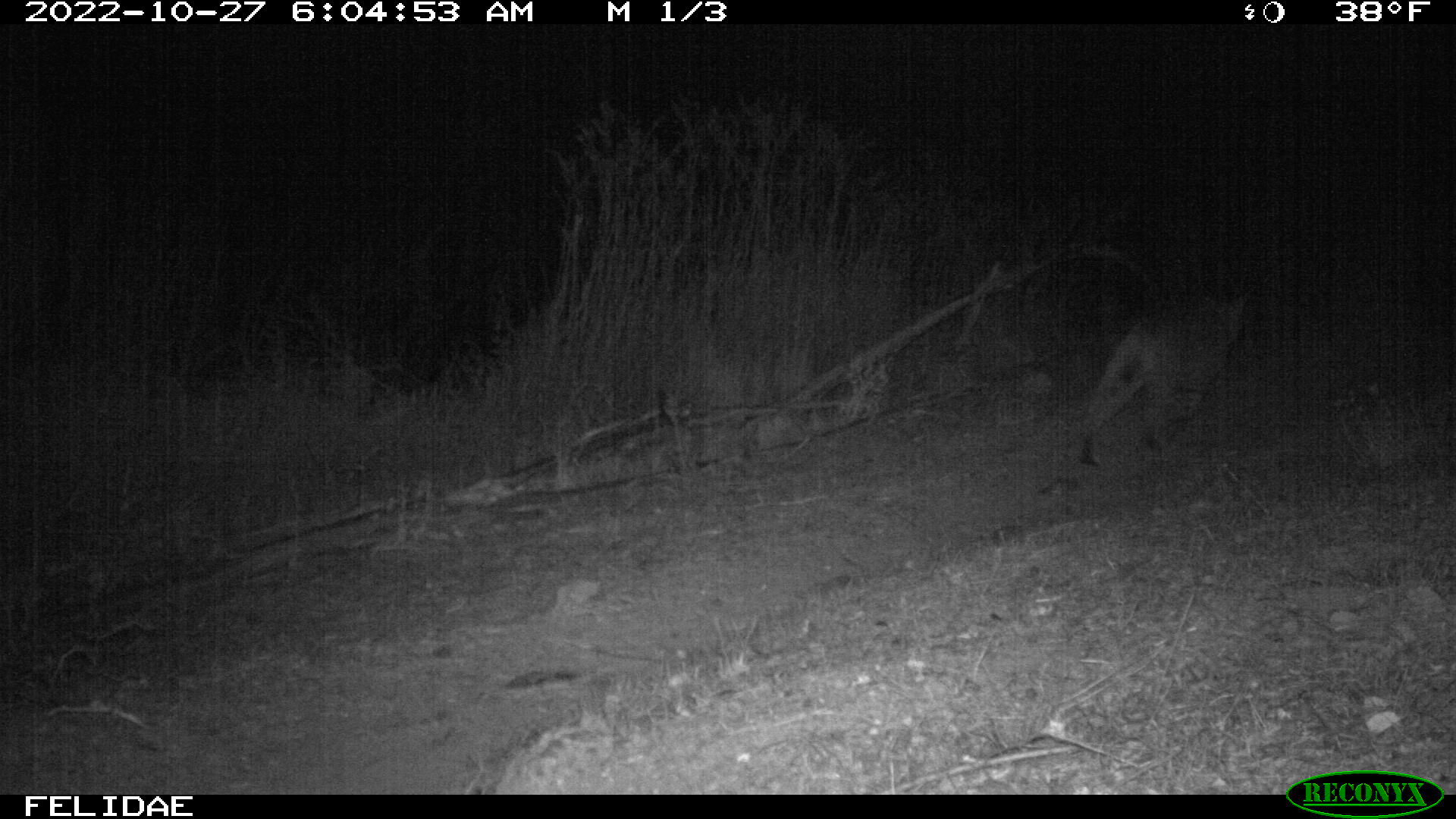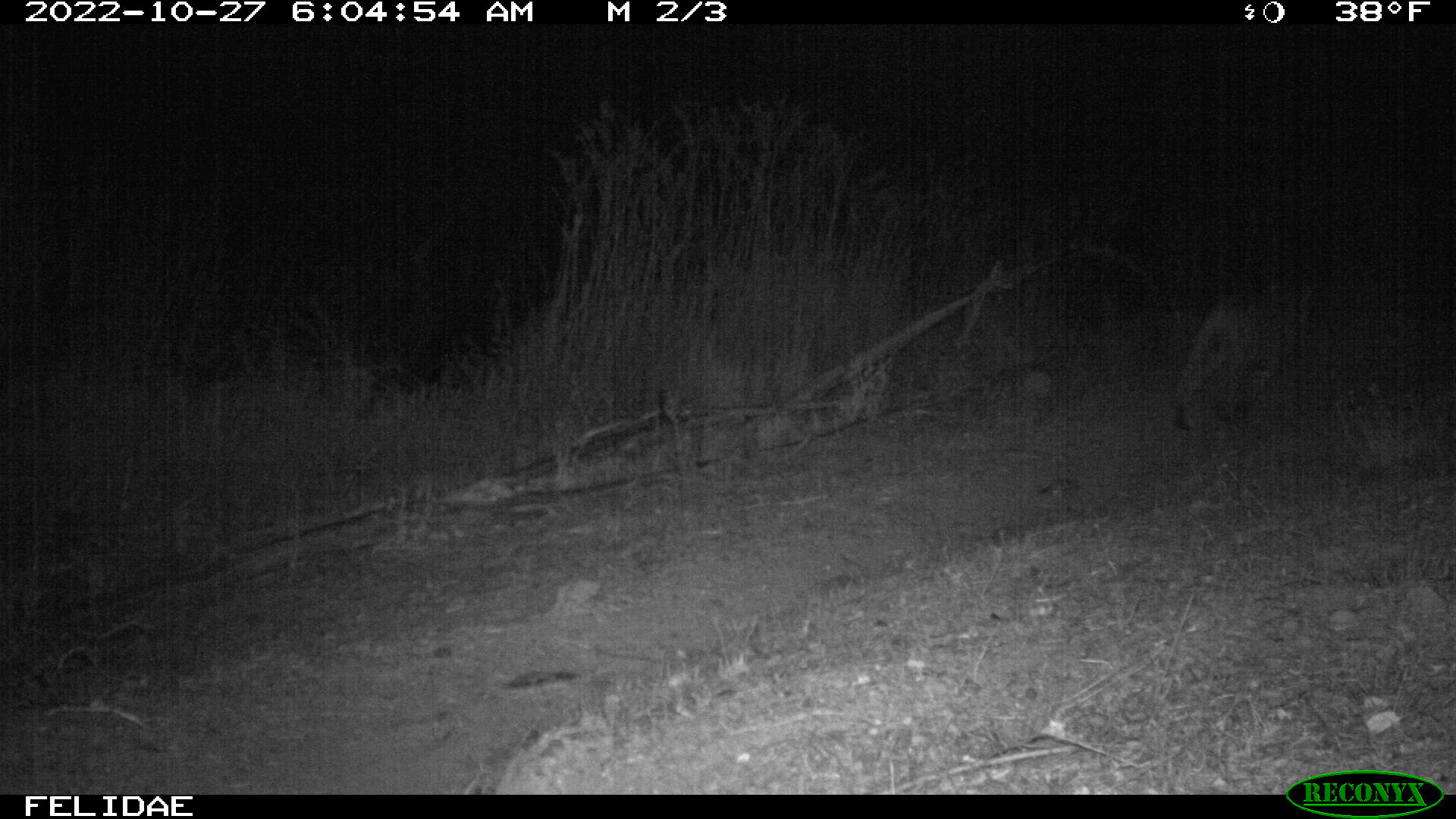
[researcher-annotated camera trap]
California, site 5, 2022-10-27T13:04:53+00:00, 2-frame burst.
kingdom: Animalia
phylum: Chordata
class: Mammalia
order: Carnivora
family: Felidae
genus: Lynx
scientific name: Lynx rufus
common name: bobcat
Bobcat (Lynx rufus).